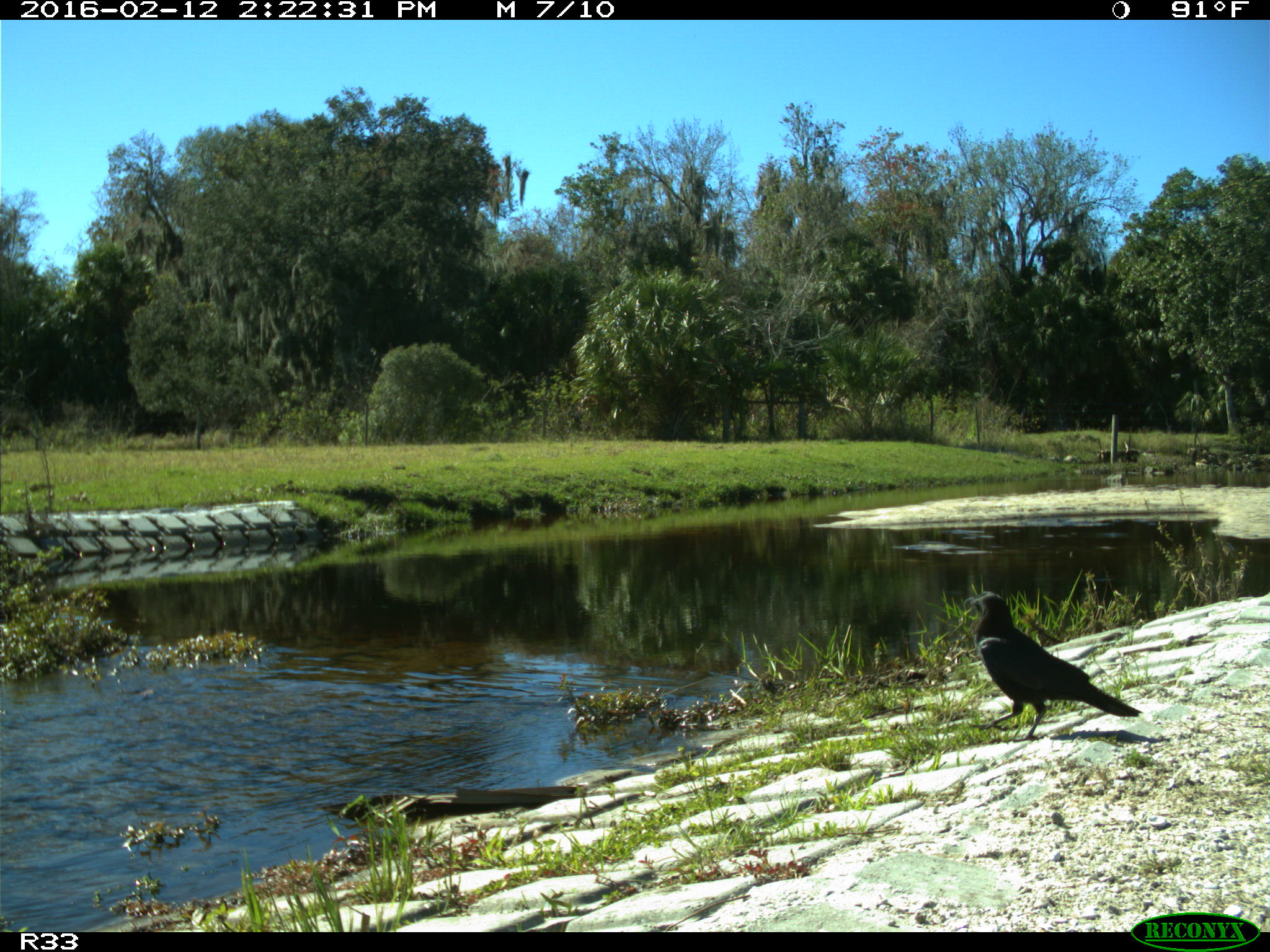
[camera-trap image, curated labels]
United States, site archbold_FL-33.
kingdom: Animalia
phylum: Chordata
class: Aves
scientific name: Aves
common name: birds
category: unidentified bird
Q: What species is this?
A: Unidentified bird (birds) (Aves).